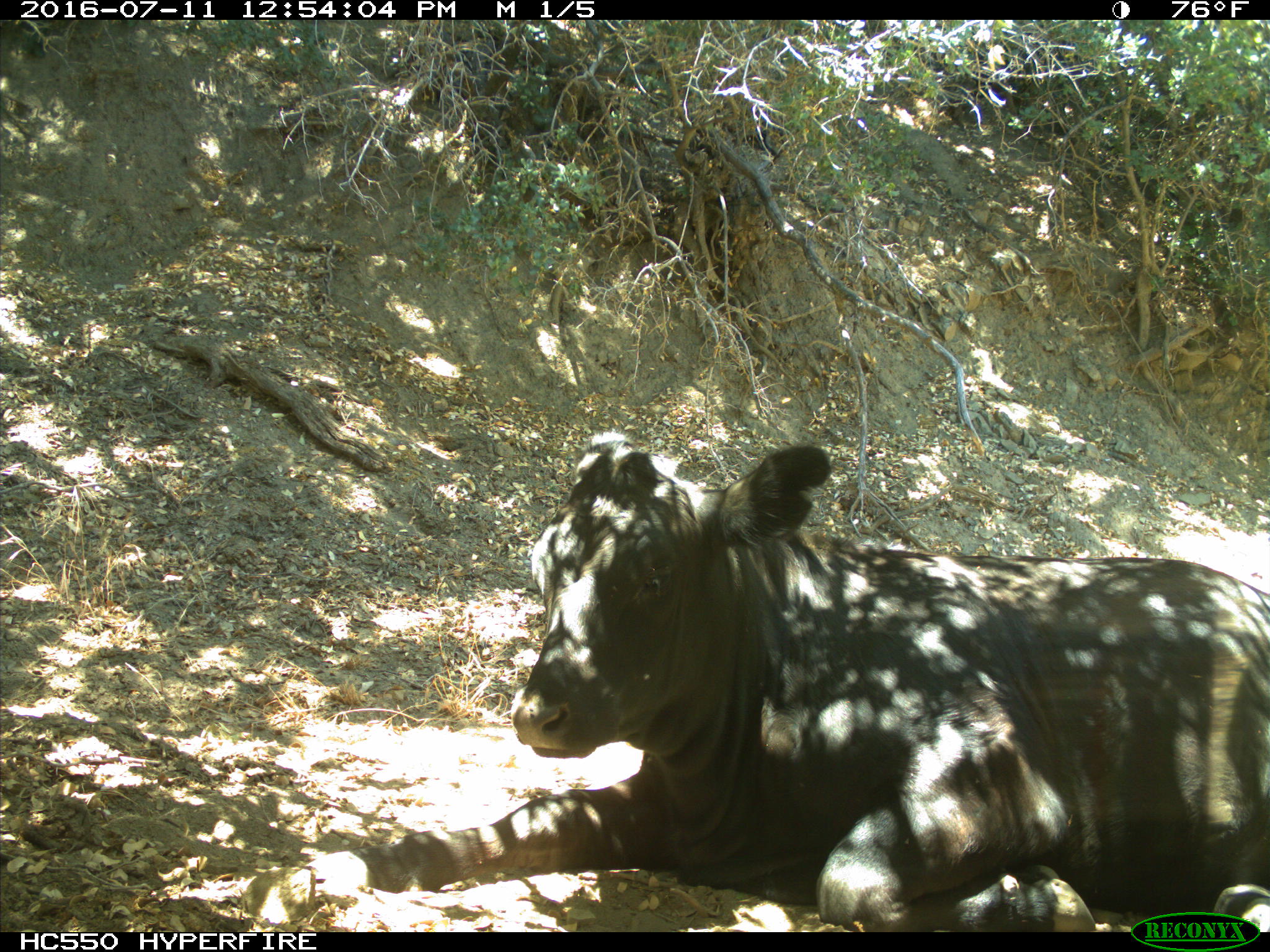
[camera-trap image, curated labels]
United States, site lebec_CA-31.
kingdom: Animalia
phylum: Chordata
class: Mammalia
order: Artiodactyla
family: Bovidae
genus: Bos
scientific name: Bos taurus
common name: domestic cow